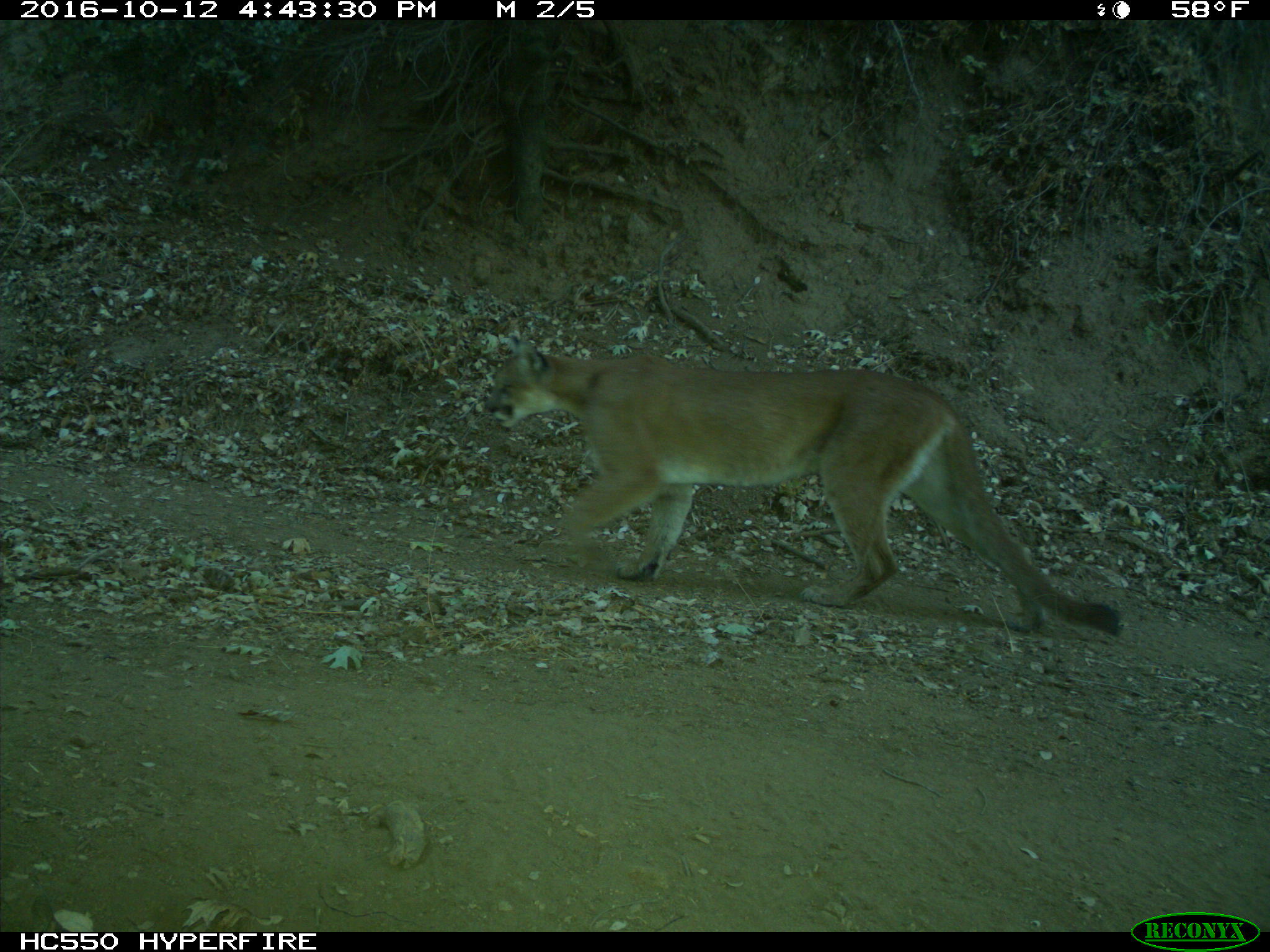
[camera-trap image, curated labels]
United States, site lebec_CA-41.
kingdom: Animalia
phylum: Chordata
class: Mammalia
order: Carnivora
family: Felidae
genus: Puma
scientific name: Puma concolor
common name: mountain lion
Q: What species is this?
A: Puma concolor (mountain lion).